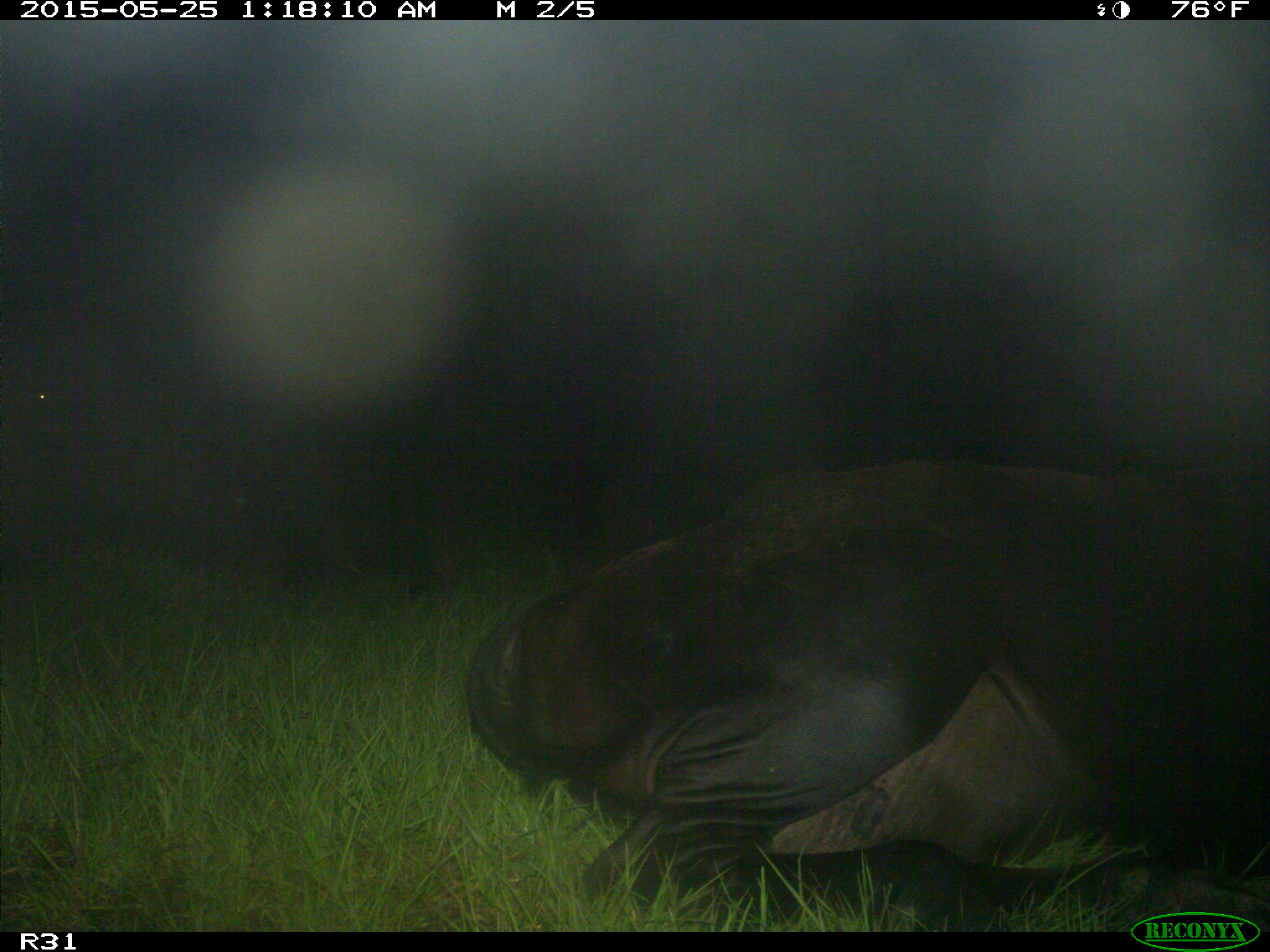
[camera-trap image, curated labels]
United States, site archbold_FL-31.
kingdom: Animalia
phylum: Chordata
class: Mammalia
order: Artiodactyla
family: Bovidae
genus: Bos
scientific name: Bos taurus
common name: domestic cow